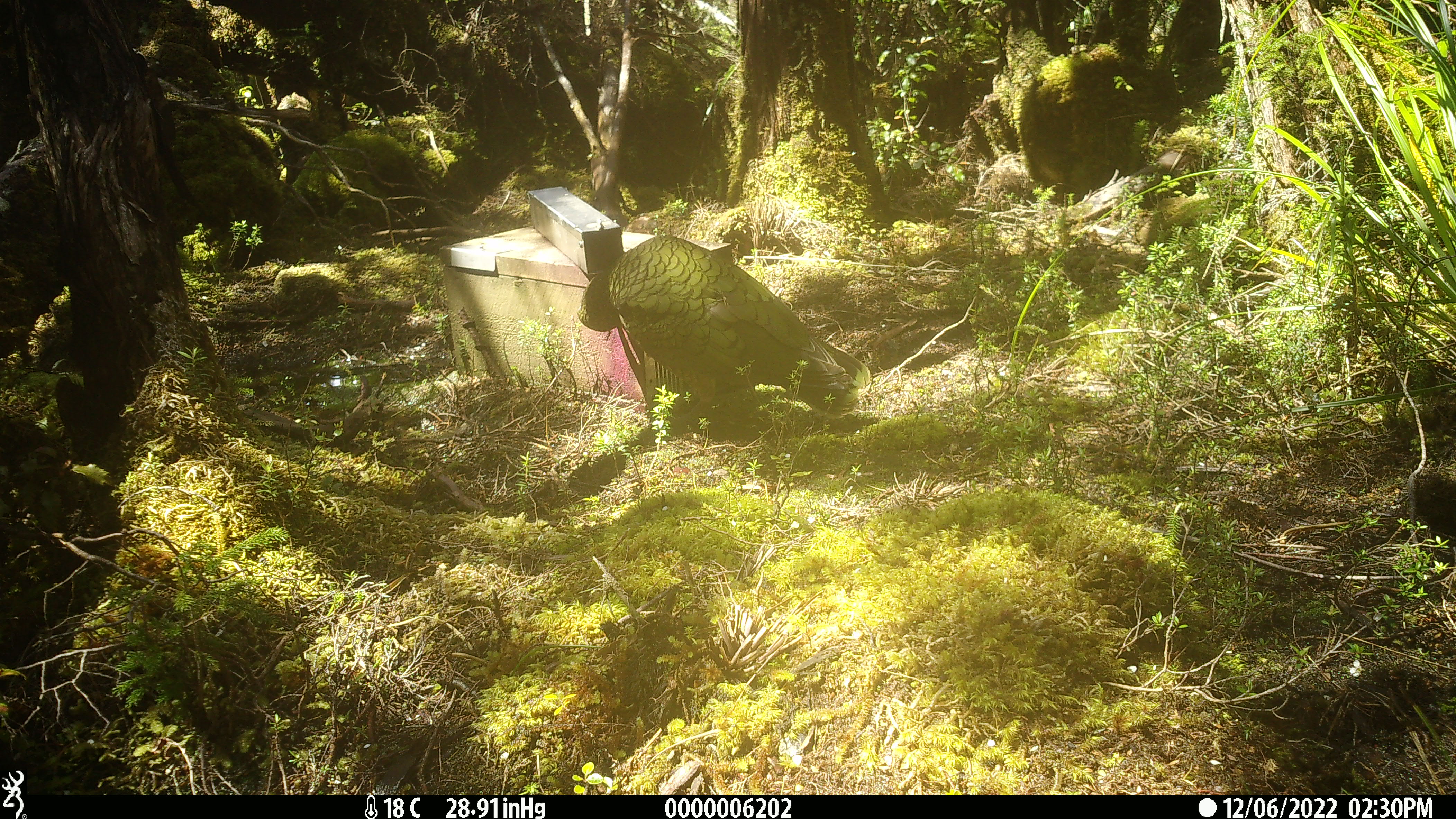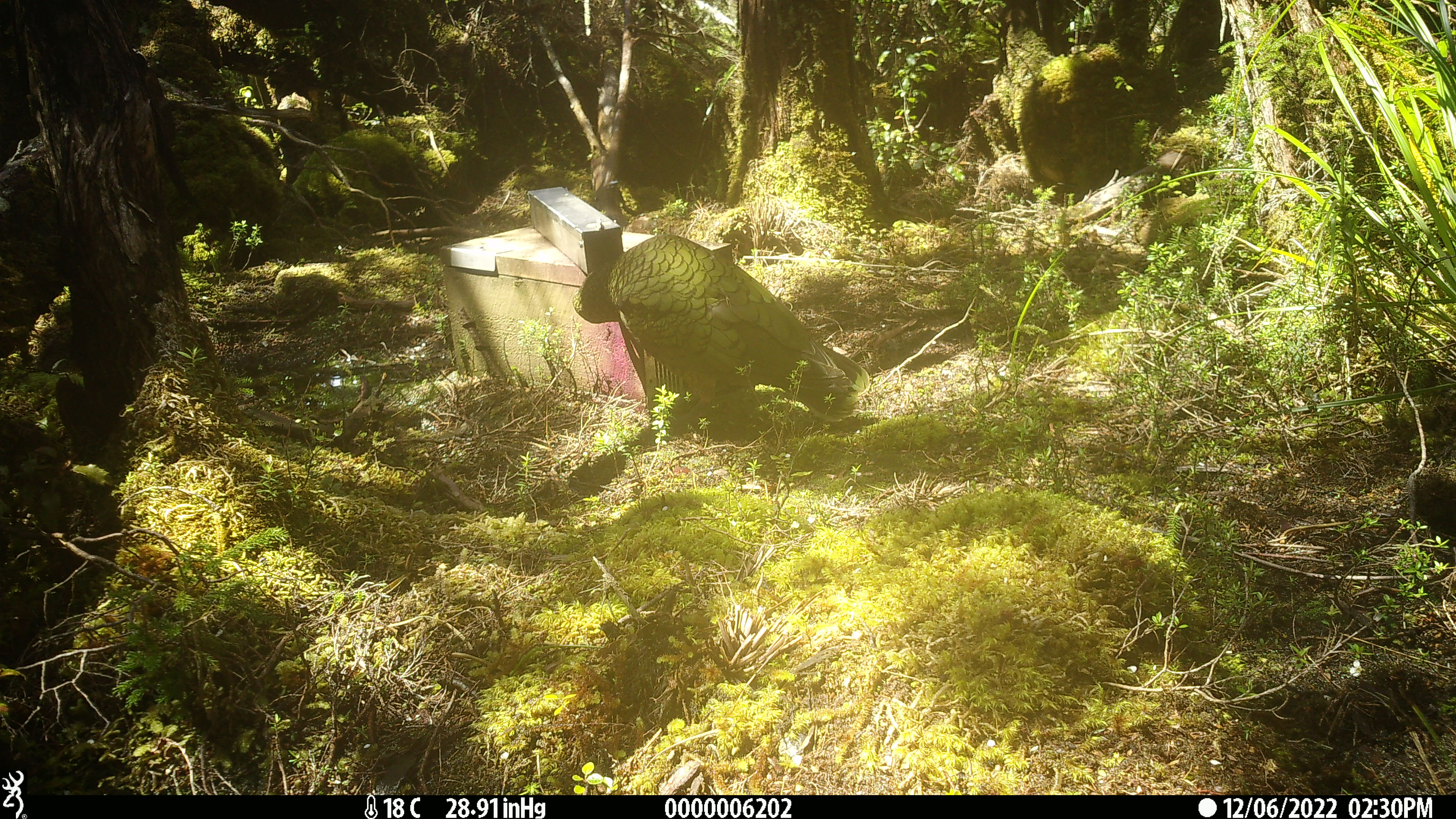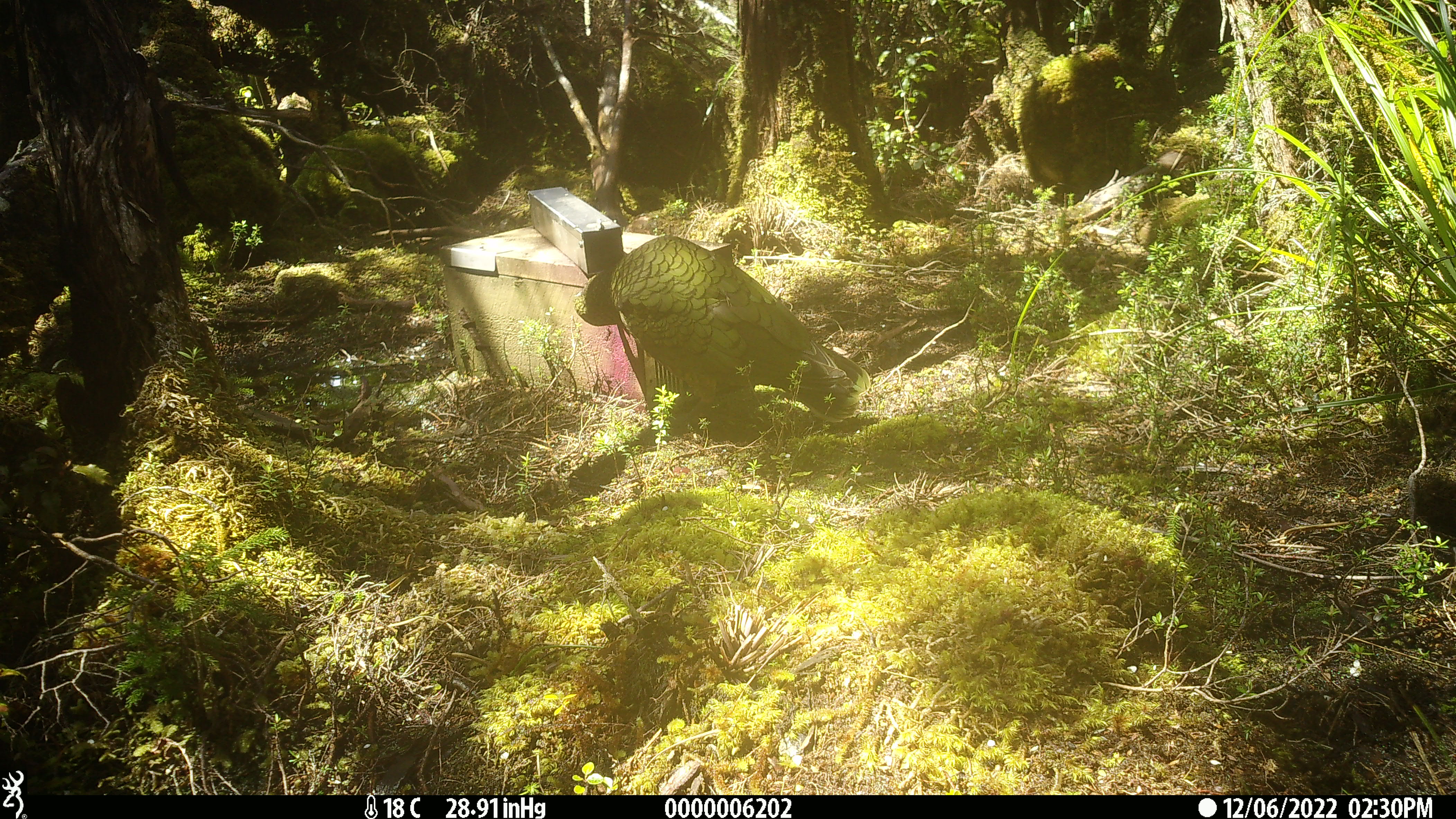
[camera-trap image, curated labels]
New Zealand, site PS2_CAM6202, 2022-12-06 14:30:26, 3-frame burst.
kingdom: Animalia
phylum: Chordata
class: Aves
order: Psittaciformes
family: Strigopidae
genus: Nestor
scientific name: Nestor notabilis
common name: kea